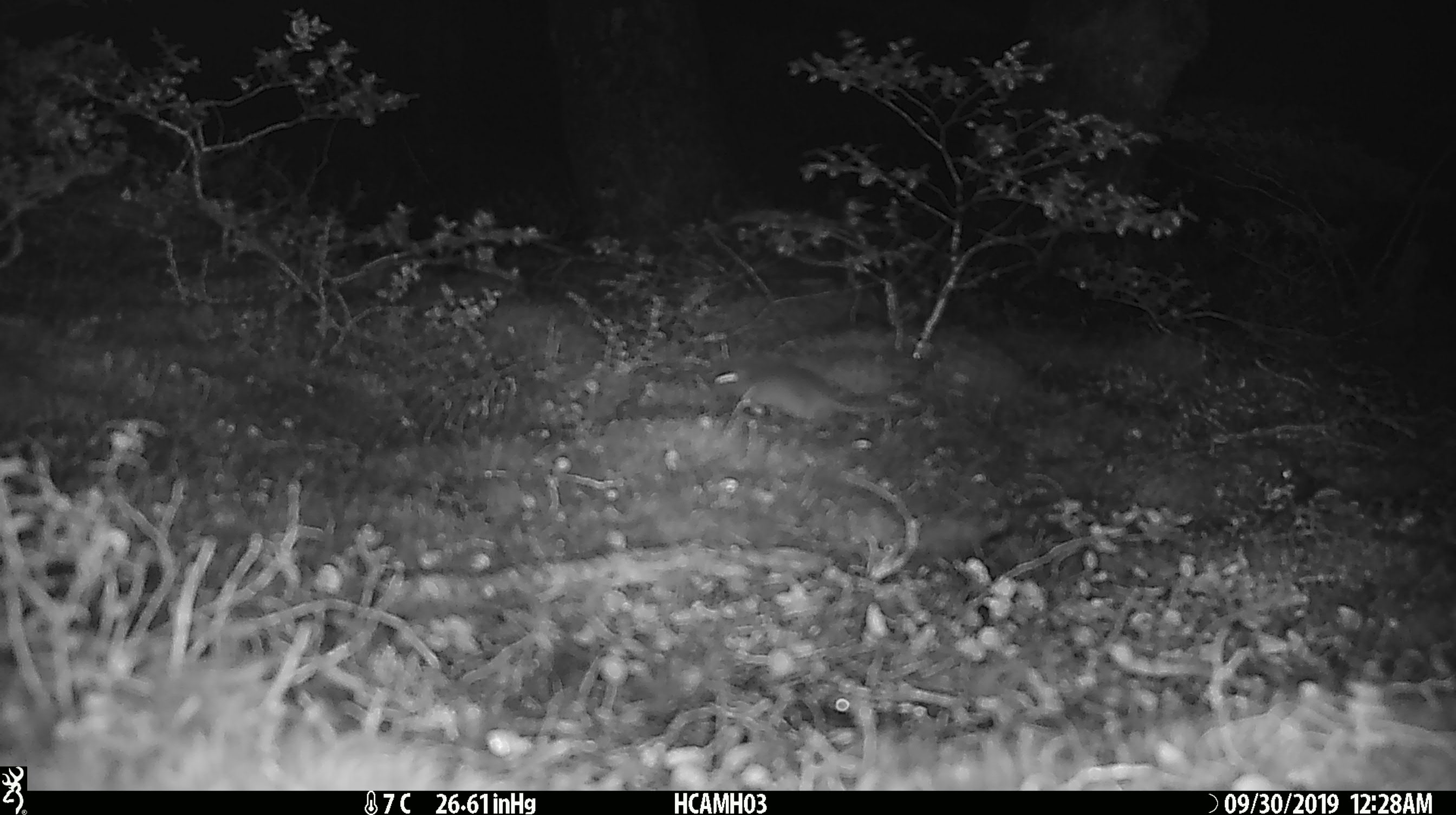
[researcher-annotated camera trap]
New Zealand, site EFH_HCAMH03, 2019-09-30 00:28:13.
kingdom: Animalia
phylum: Chordata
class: Mammalia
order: Rodentia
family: Muridae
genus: Mus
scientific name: Mus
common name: mouse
Mouse (Mus).